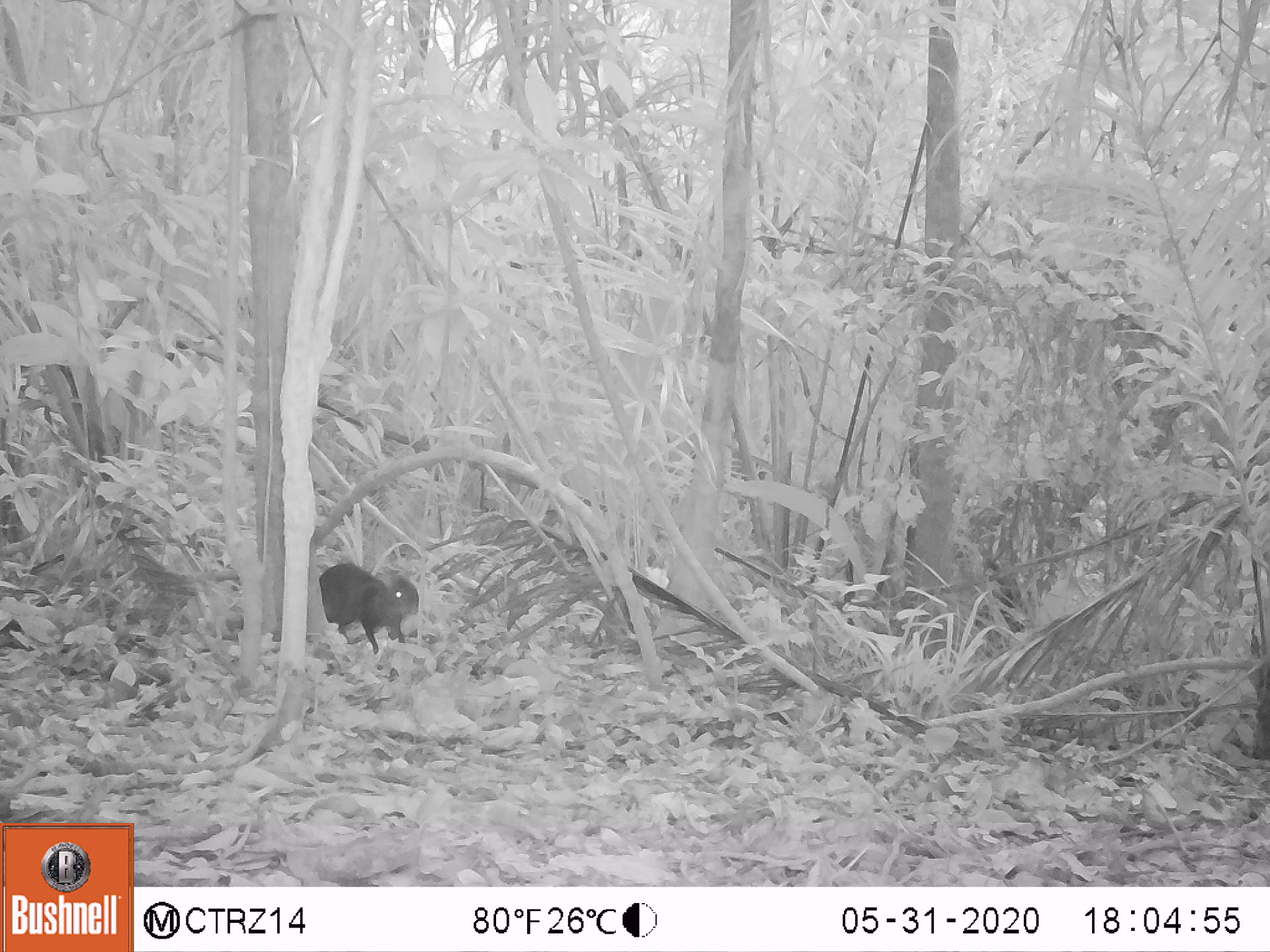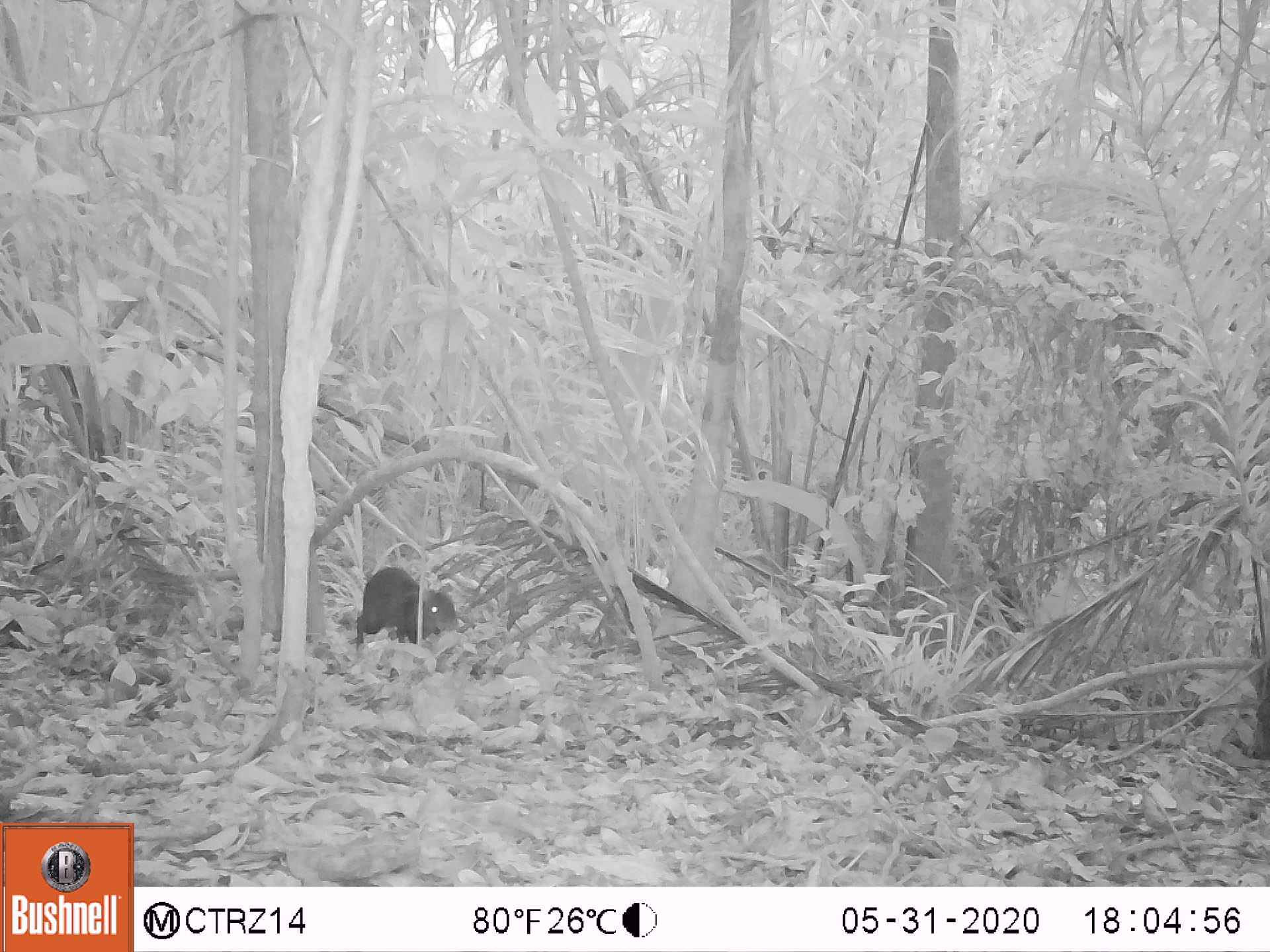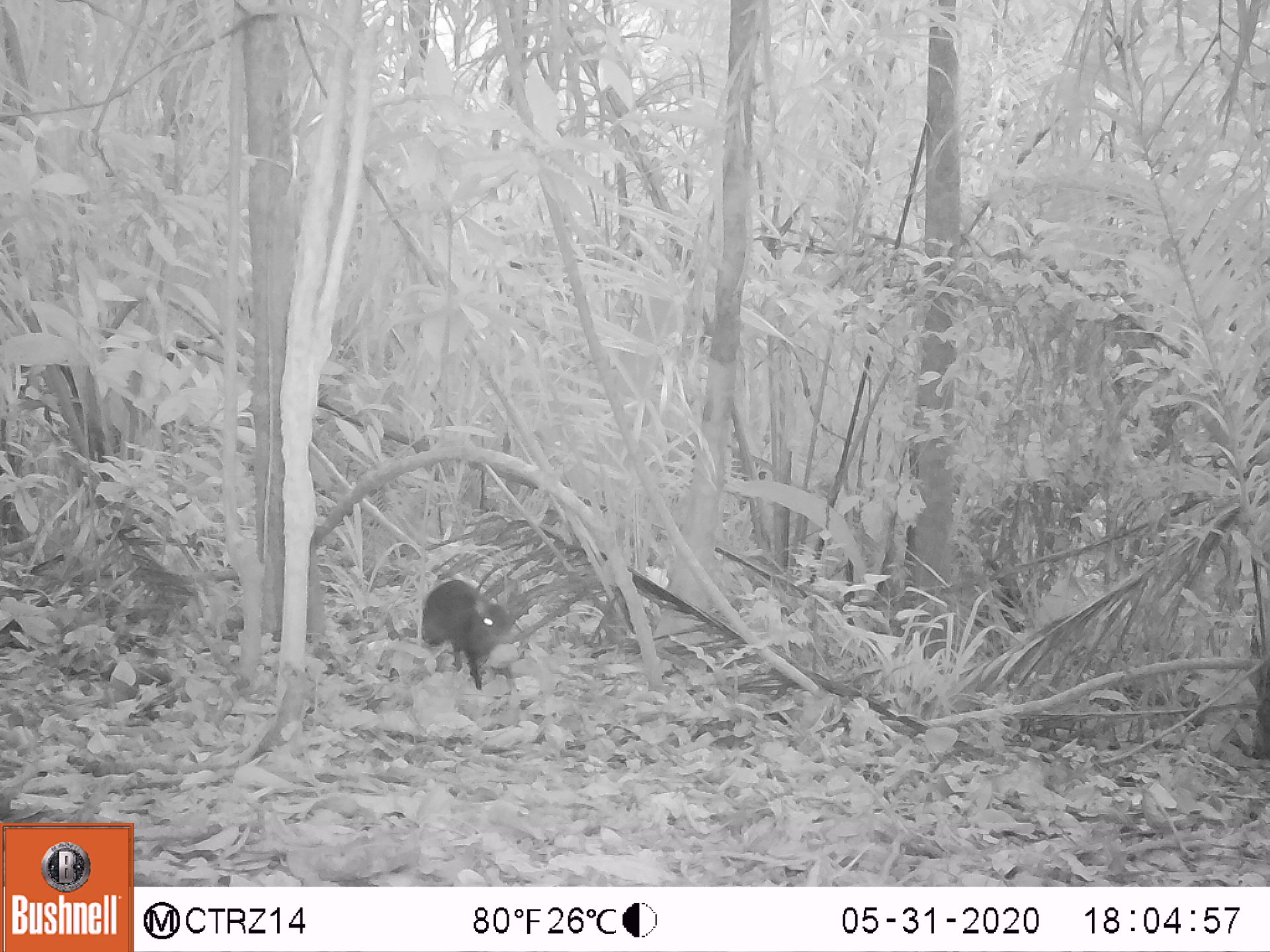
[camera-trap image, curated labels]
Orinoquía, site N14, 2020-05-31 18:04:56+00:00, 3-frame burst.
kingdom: Animalia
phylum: Chordata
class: Mammalia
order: Rodentia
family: Dasyproctidae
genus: Dasyprocta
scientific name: Dasyprocta fuliginosa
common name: black agouti